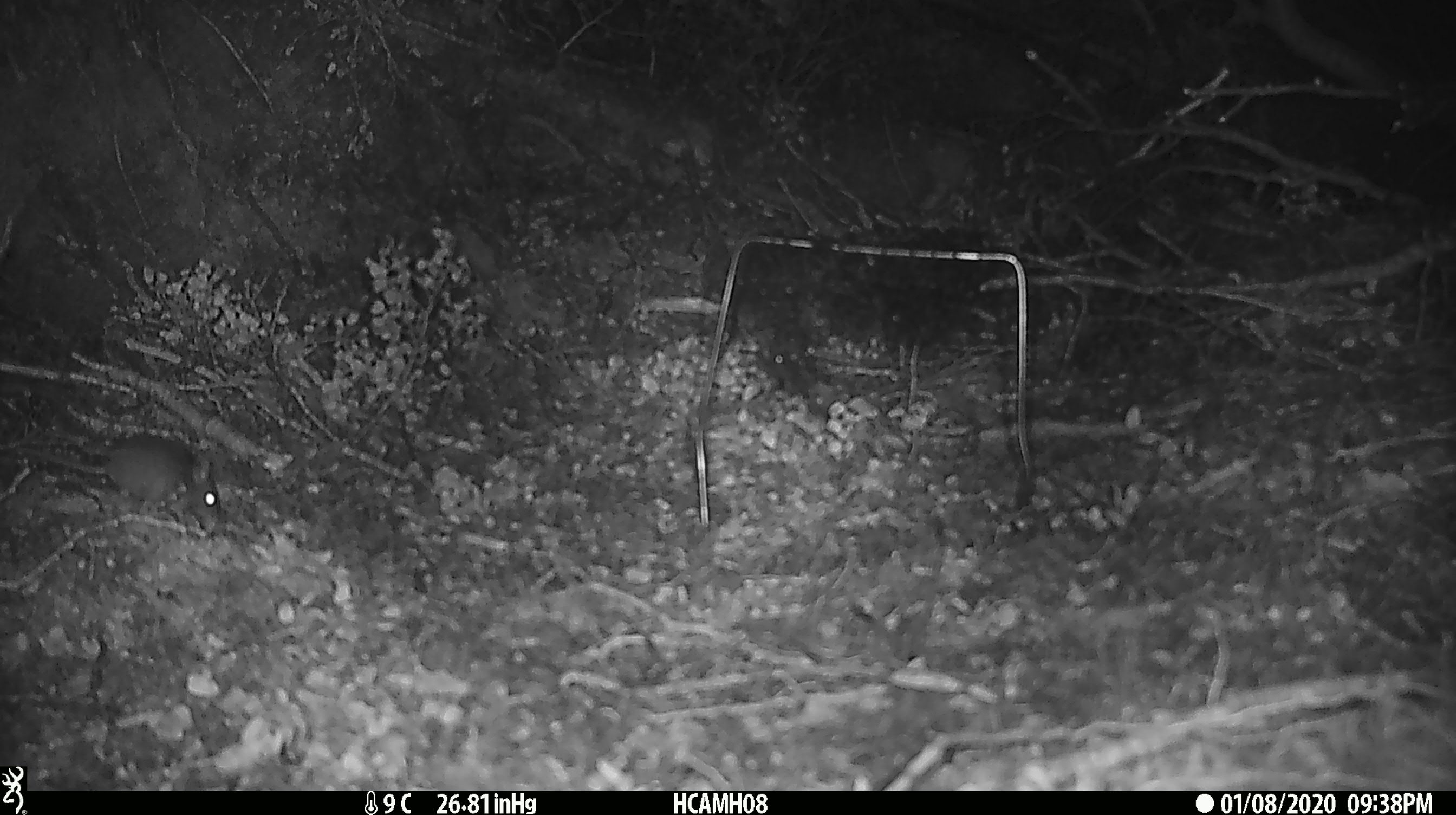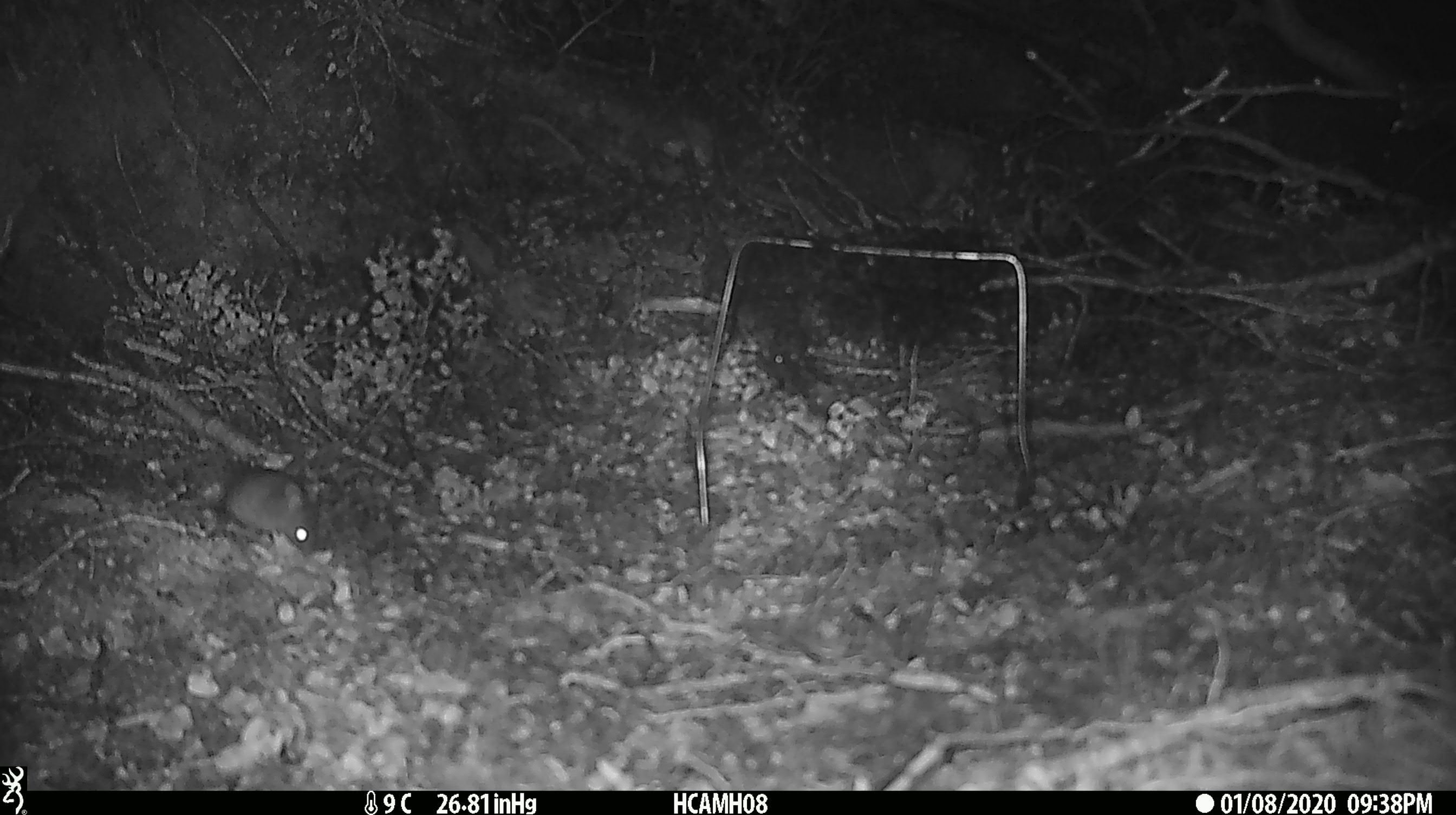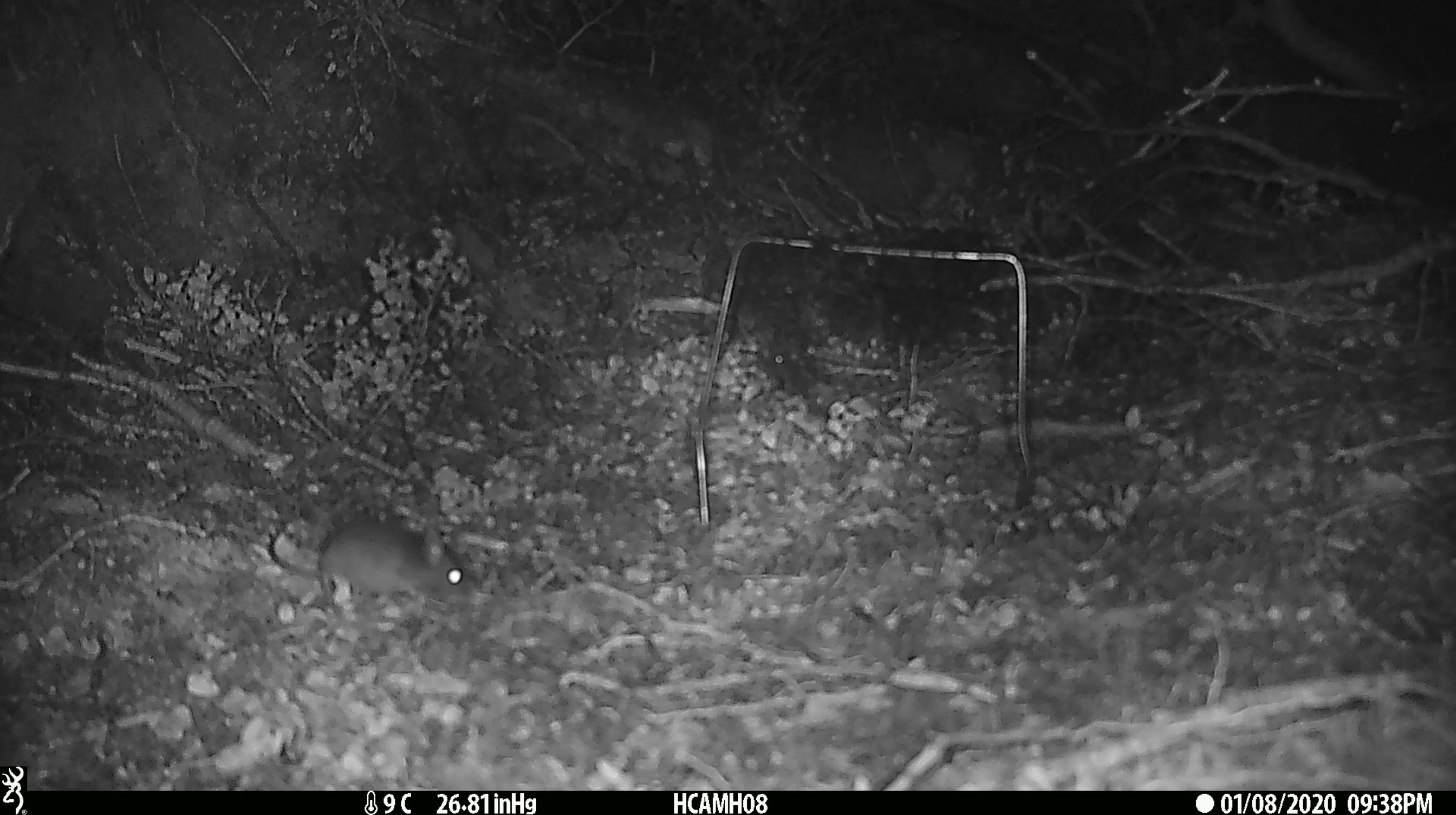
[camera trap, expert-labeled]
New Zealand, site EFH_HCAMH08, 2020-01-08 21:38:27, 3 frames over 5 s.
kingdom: Animalia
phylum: Chordata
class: Mammalia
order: Rodentia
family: Muridae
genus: Mus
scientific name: Mus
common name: mouse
Mouse (Mus).